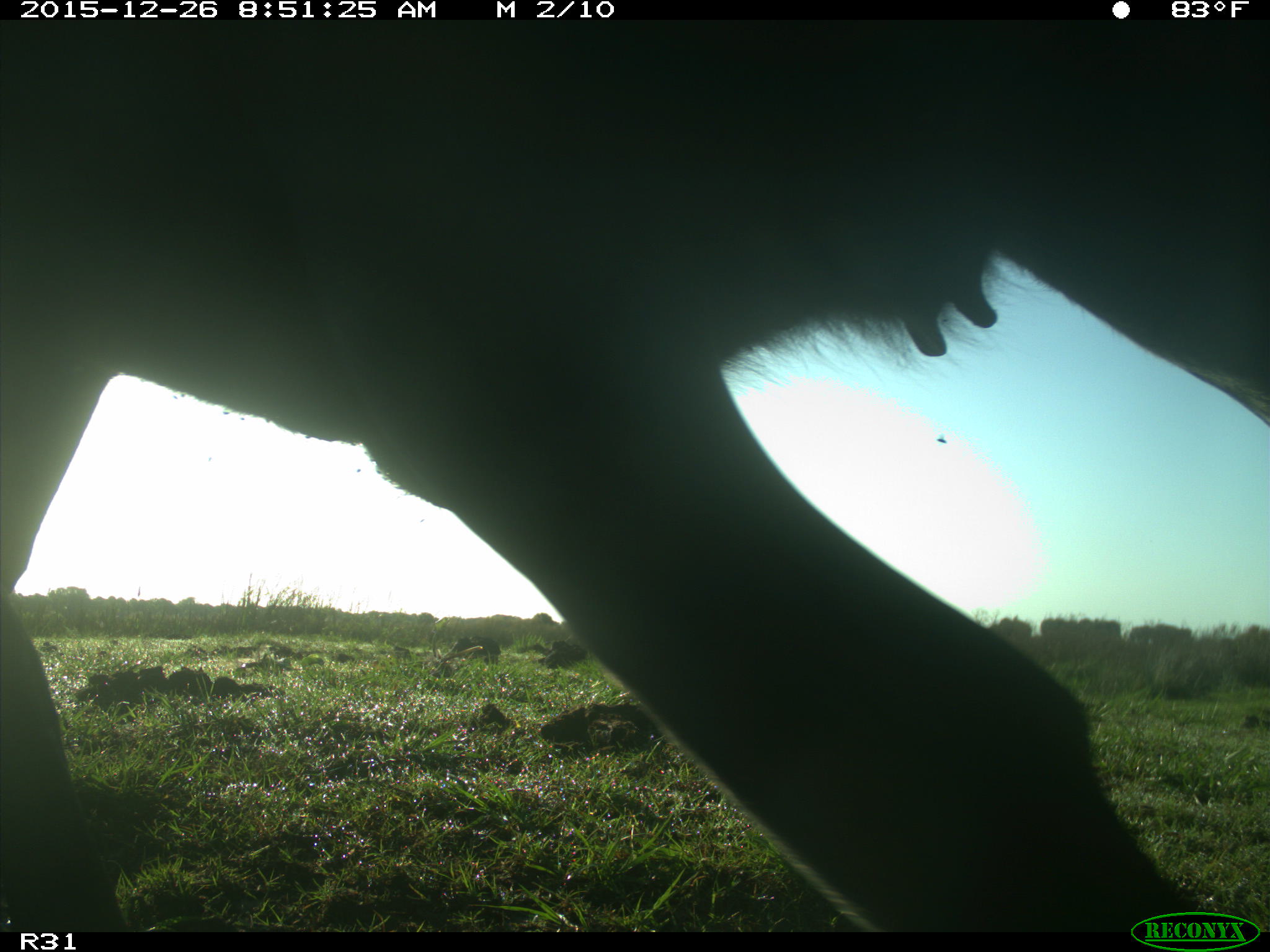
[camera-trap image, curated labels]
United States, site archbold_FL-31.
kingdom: Animalia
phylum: Chordata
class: Mammalia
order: Artiodactyla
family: Bovidae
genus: Bos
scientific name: Bos taurus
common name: domestic cow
Bos taurus (domestic cow).